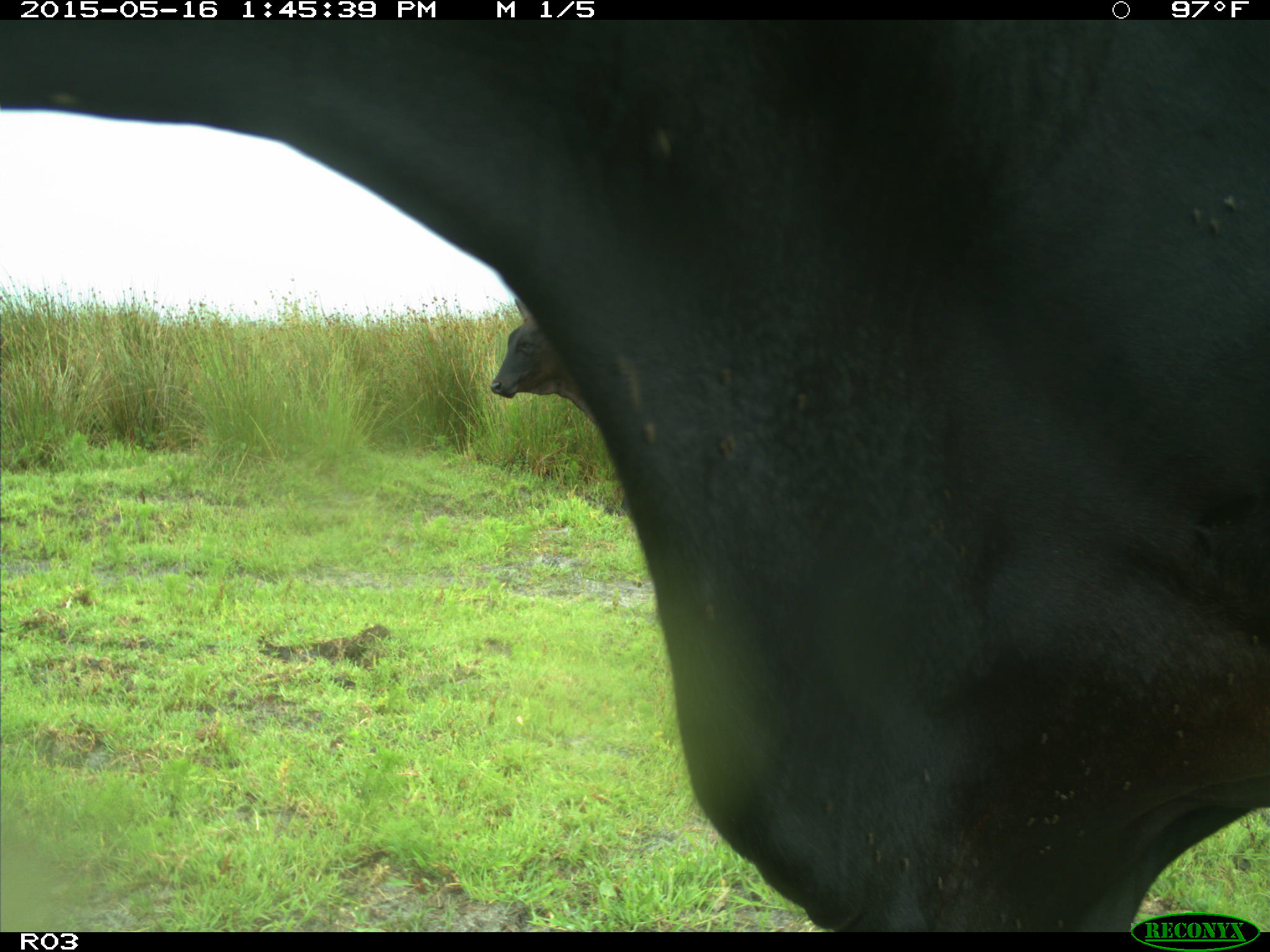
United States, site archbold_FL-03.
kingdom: Animalia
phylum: Chordata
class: Mammalia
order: Artiodactyla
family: Bovidae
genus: Bos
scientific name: Bos taurus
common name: domestic cow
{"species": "Bos taurus (domestic cow)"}